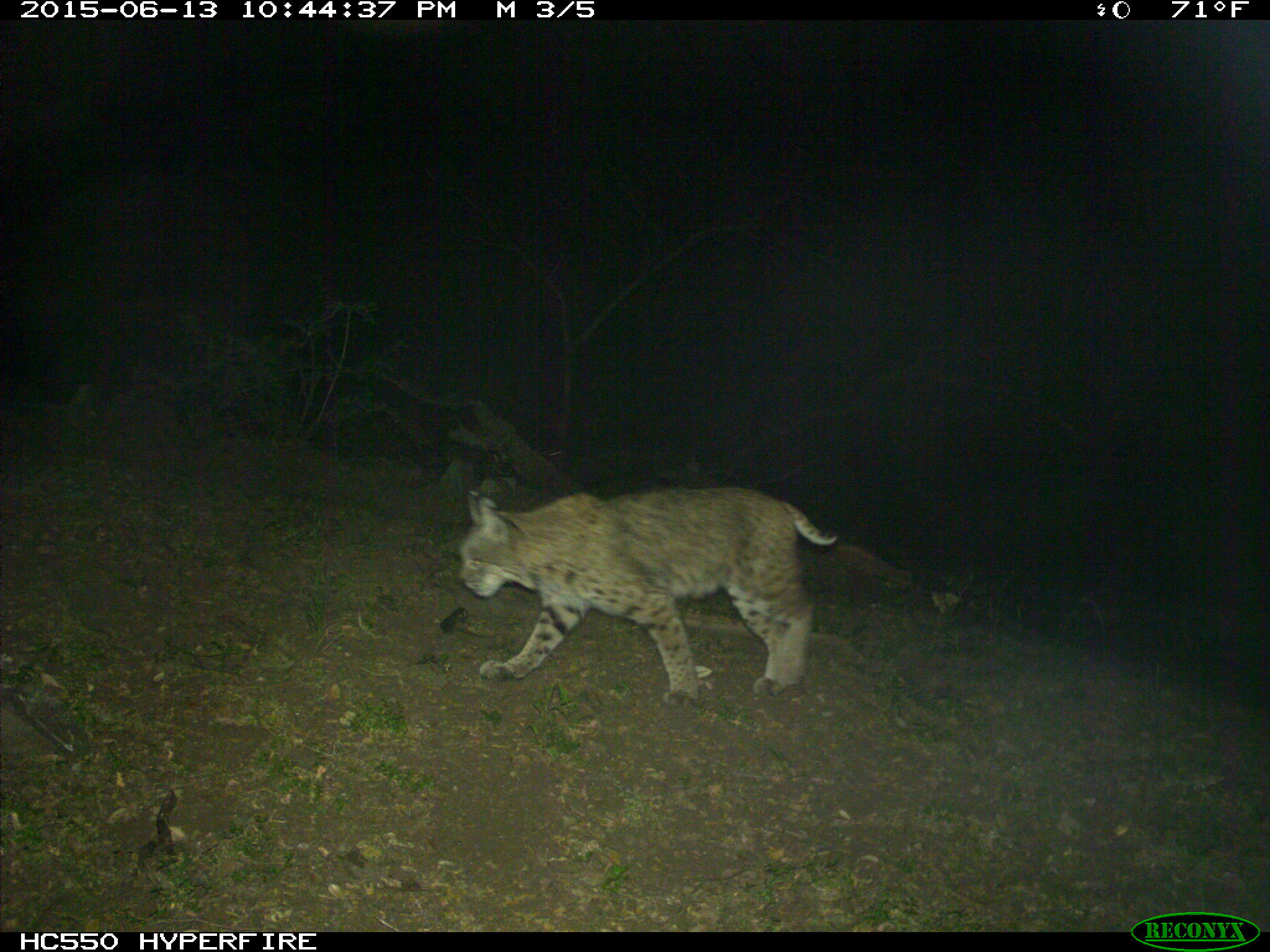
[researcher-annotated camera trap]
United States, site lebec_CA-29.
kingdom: Animalia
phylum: Chordata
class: Mammalia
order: Carnivora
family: Felidae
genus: Lynx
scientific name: Lynx rufus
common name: bobcat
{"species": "Lynx rufus (bobcat)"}